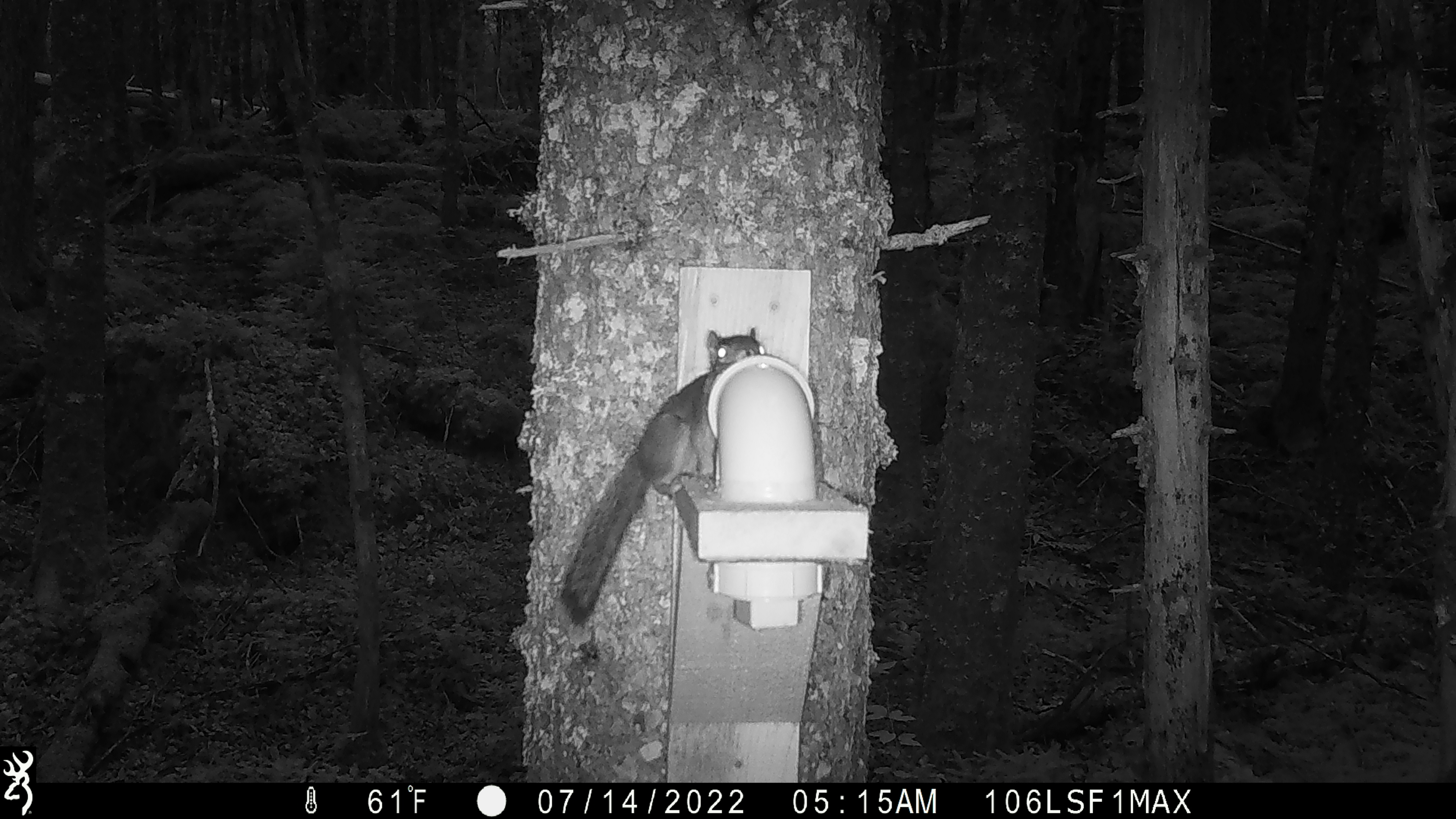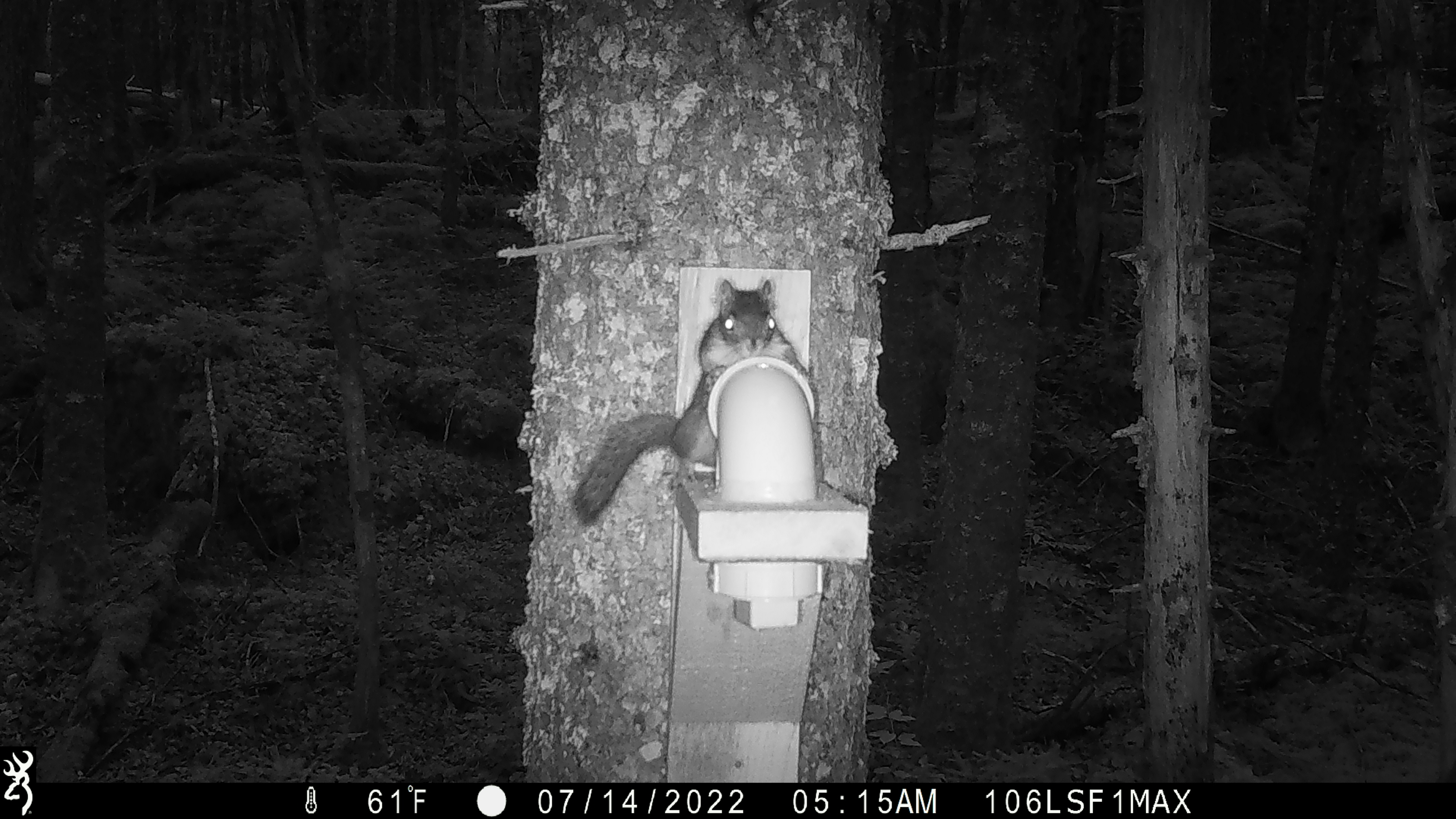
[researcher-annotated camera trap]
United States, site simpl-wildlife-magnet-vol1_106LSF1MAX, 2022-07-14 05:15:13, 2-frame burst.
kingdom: Animalia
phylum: Chordata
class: Mammalia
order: Rodentia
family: Sciuridae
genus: Tamiasciurus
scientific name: Tamiasciurus hudsonicus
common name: red squirrel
Red squirrel (Tamiasciurus hudsonicus).